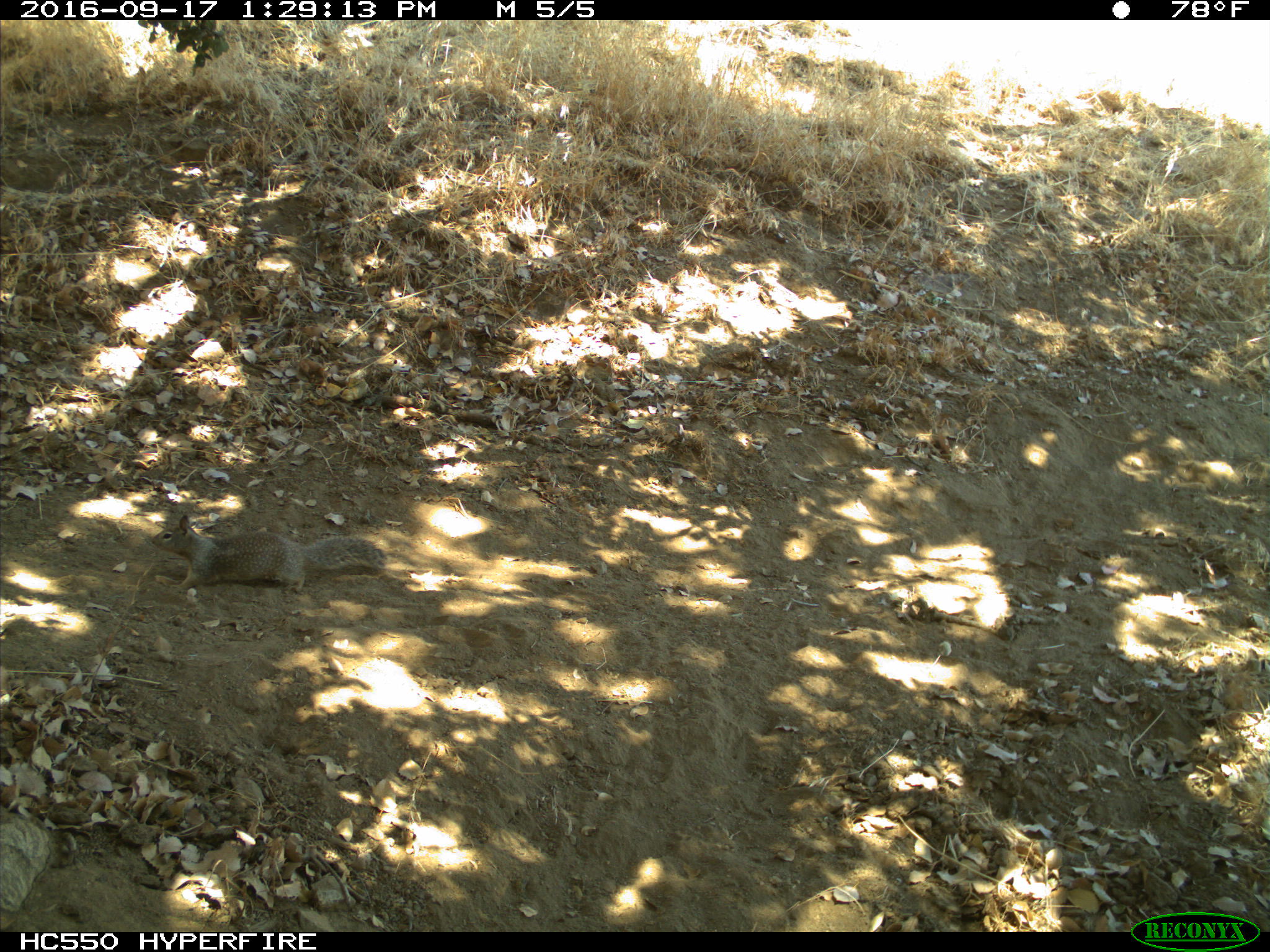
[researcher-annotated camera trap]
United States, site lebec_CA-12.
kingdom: Animalia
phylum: Chordata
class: Mammalia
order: Rodentia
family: Sciuridae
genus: Otospermophilus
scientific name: Otospermophilus beecheyi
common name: california ground squirrel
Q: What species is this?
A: Otospermophilus beecheyi (california ground squirrel).